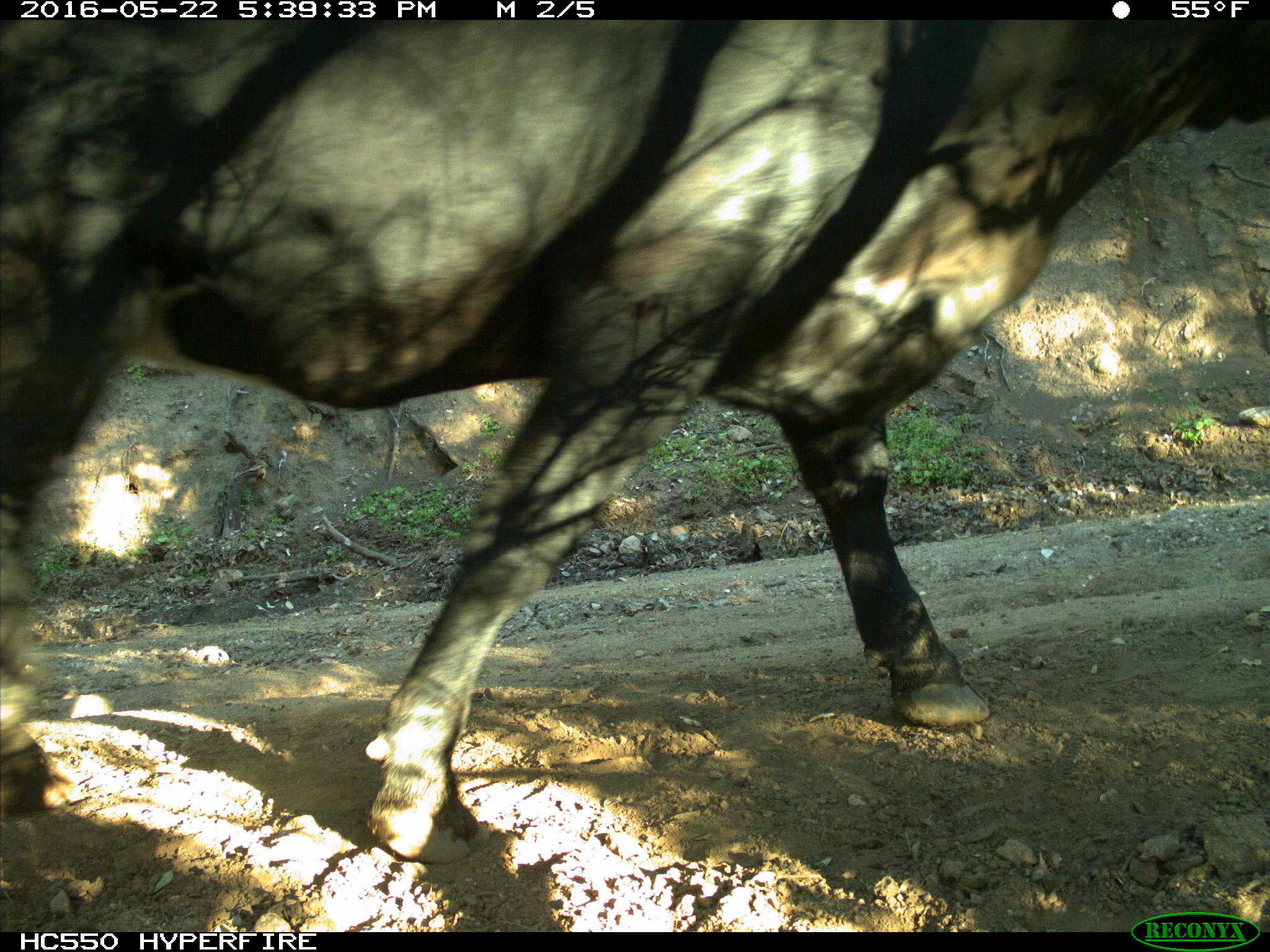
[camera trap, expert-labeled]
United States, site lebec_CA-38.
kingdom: Animalia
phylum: Chordata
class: Mammalia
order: Artiodactyla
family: Bovidae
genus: Bos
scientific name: Bos taurus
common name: domestic cow